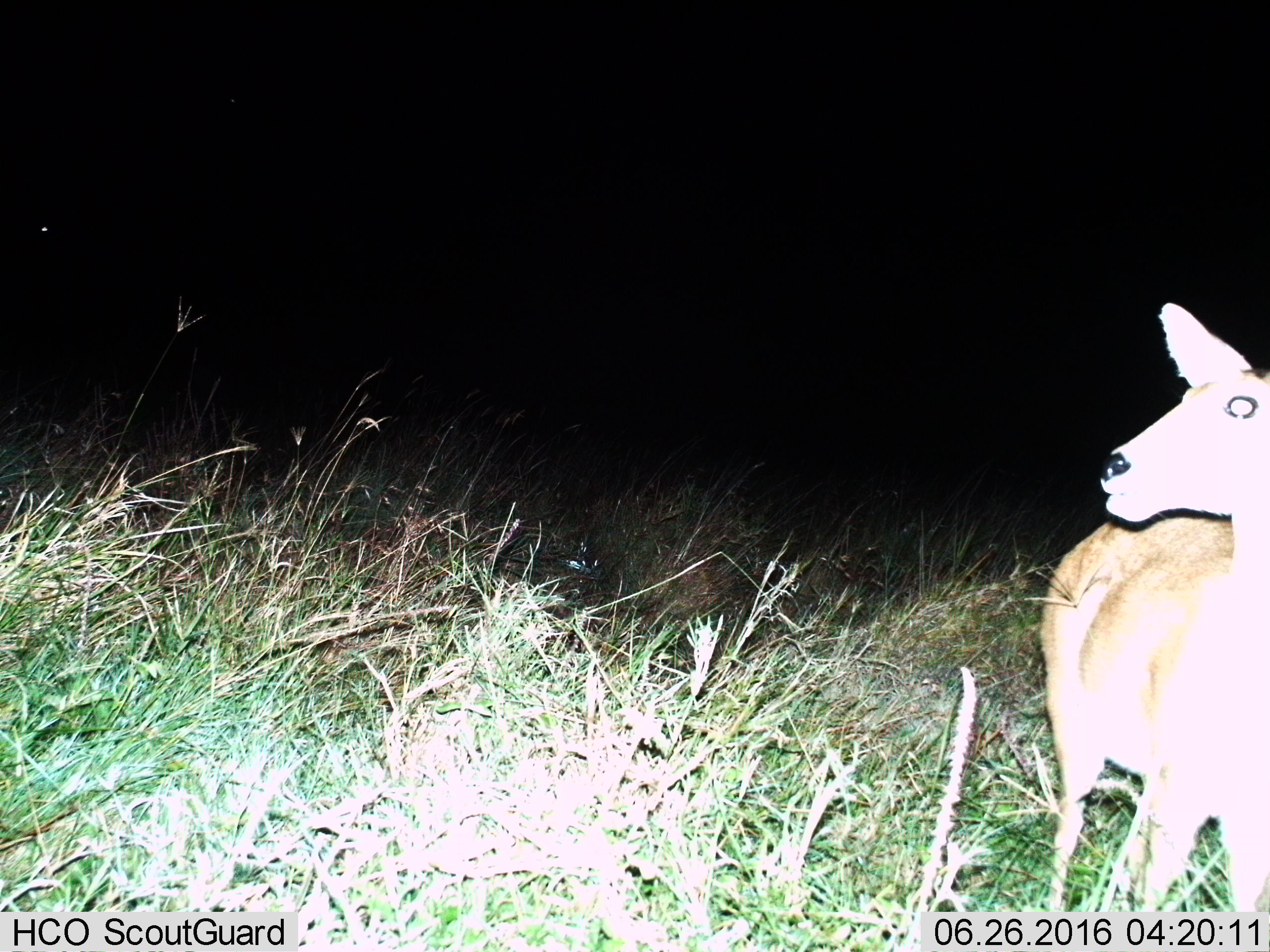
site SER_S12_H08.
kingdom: Animalia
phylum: Chordata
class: Mammalia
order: Artiodactyla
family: Bovidae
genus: Redunca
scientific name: Redunca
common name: reedbuck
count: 1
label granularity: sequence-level